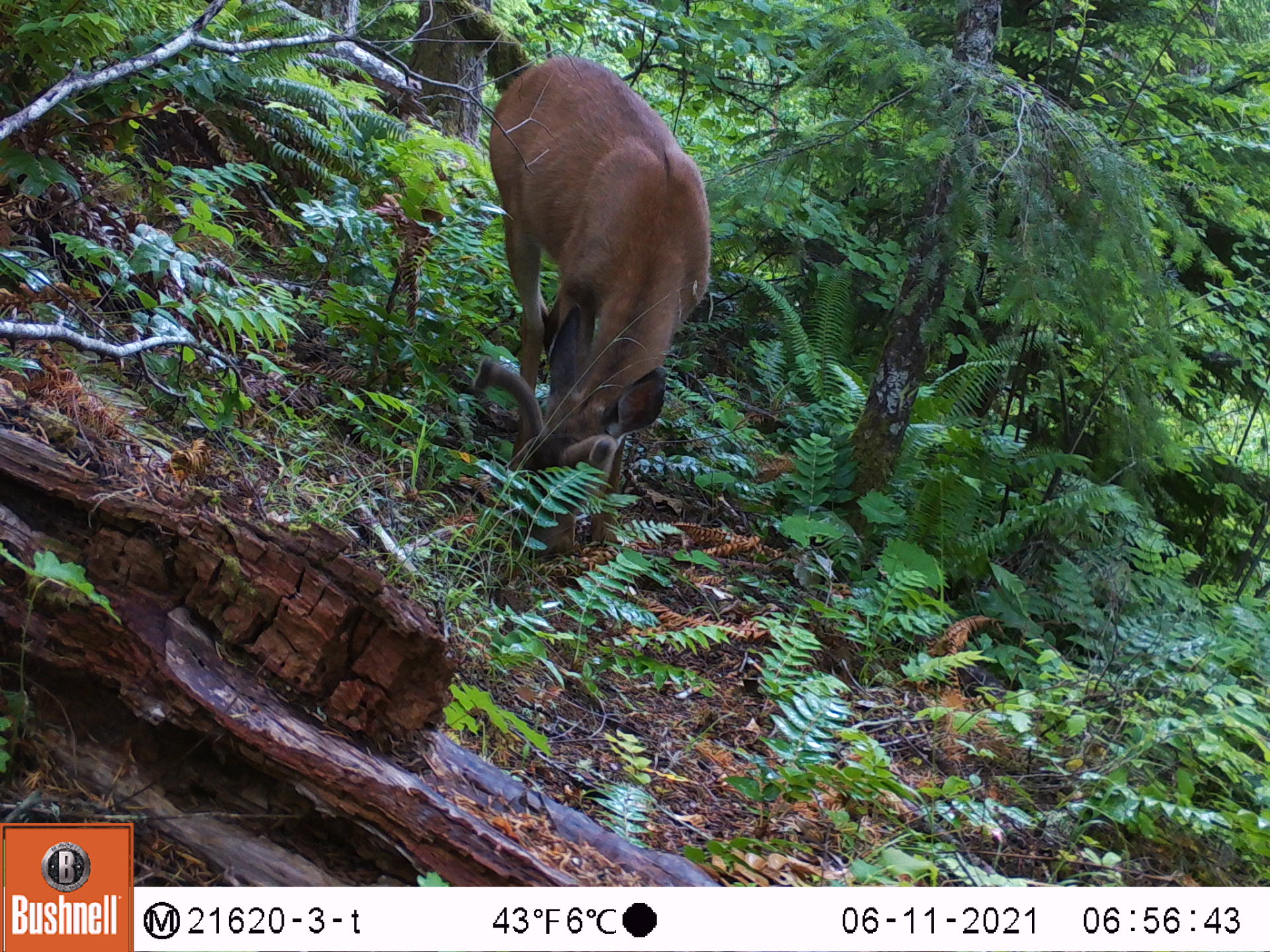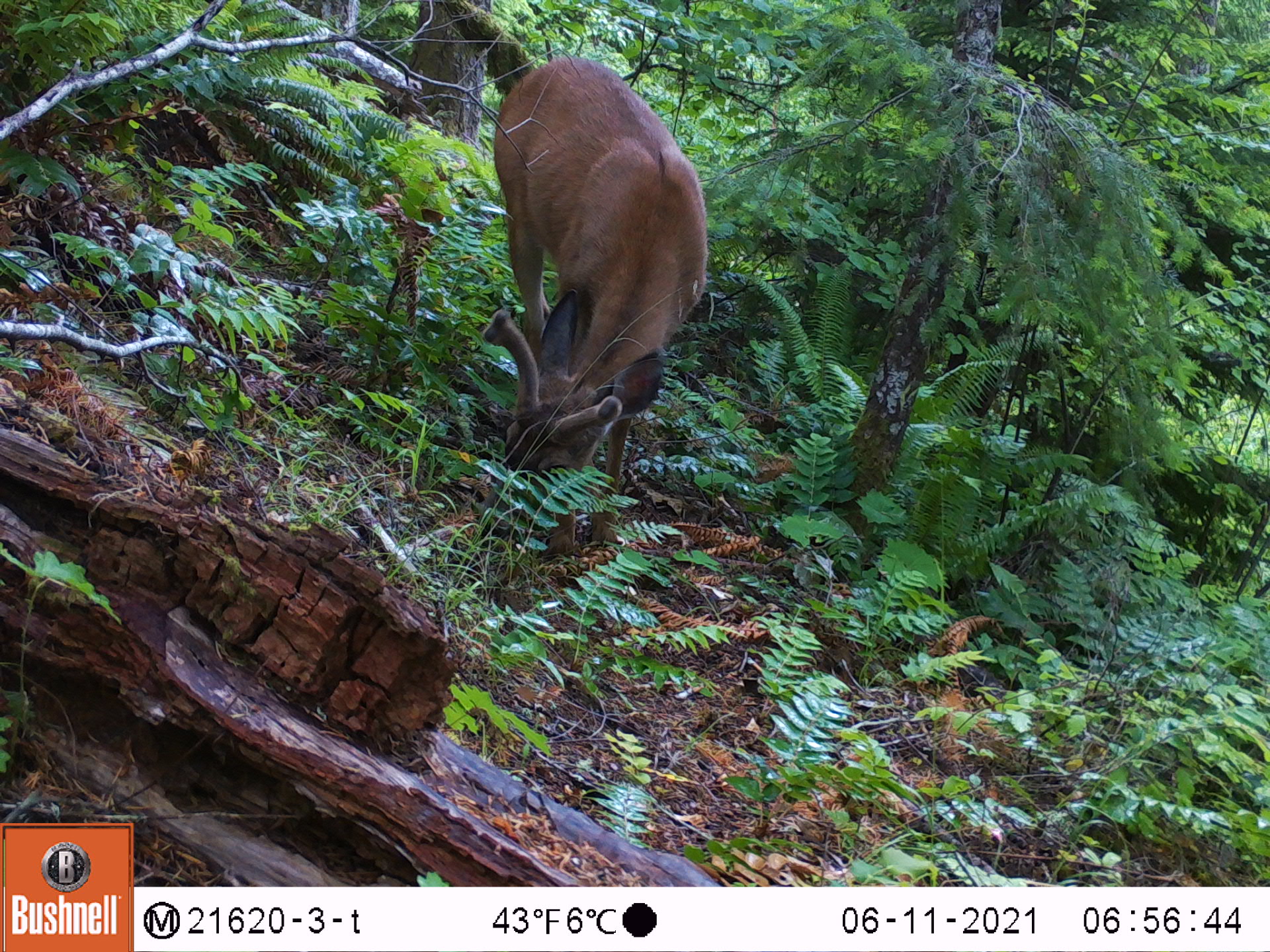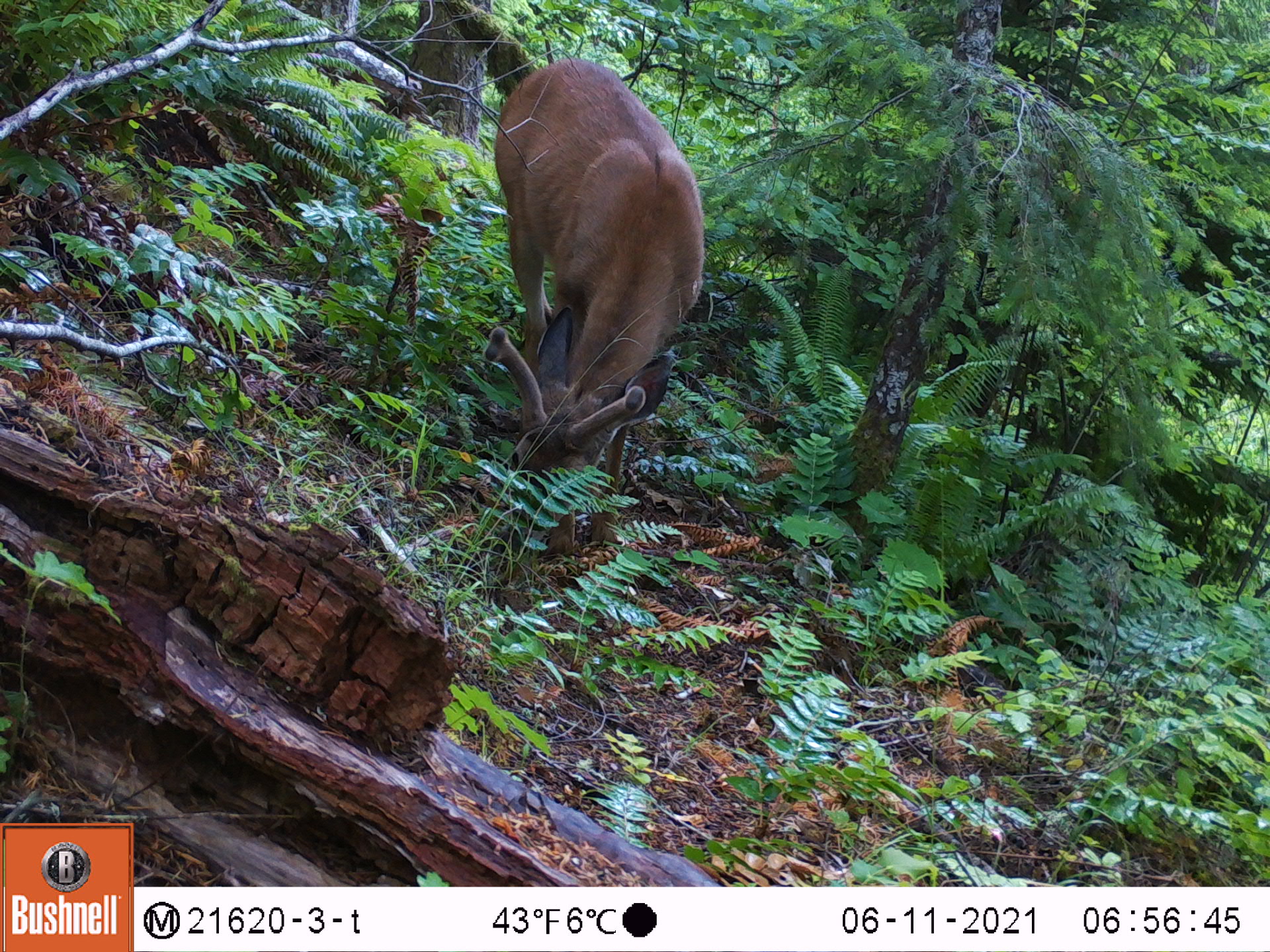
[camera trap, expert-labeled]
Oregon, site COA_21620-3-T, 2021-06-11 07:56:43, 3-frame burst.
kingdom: Animalia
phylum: Chordata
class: Mammalia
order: Artiodactyla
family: Cervidae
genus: Odocoileus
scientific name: Odocoileus hemionus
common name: black-tailed deer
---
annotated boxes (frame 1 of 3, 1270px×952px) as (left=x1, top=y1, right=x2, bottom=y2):
black-tailed deer: (left=445, top=44, right=739, bottom=574)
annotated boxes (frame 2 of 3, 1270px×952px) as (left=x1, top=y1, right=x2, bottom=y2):
black-tailed deer: (left=455, top=22, right=734, bottom=591)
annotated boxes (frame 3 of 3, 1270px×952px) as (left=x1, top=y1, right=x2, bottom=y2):
black-tailed deer: (left=458, top=52, right=730, bottom=601)